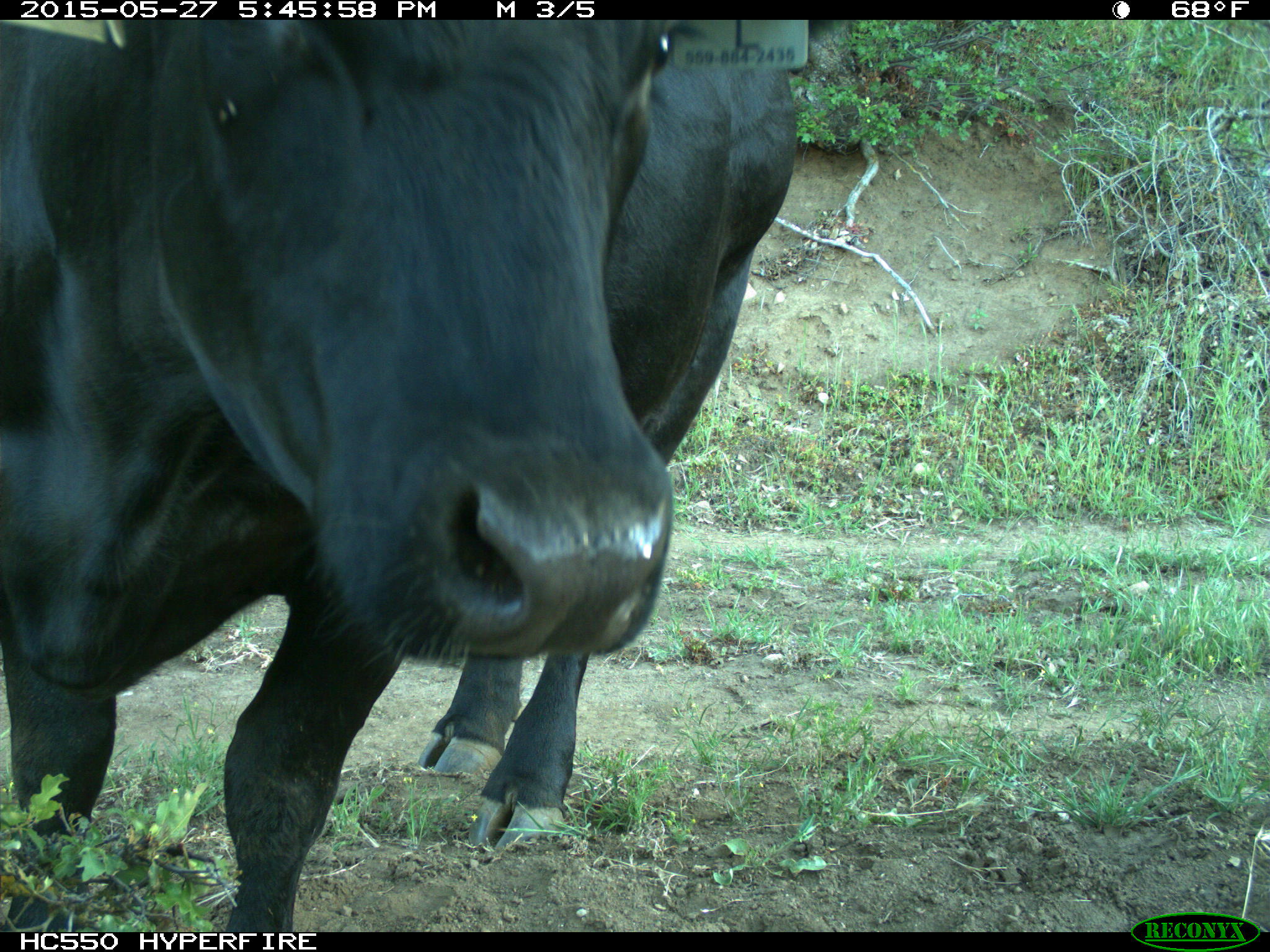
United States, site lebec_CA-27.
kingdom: Animalia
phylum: Chordata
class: Mammalia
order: Artiodactyla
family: Bovidae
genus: Bos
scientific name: Bos taurus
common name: domestic cow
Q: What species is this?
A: Bos taurus (domestic cow).